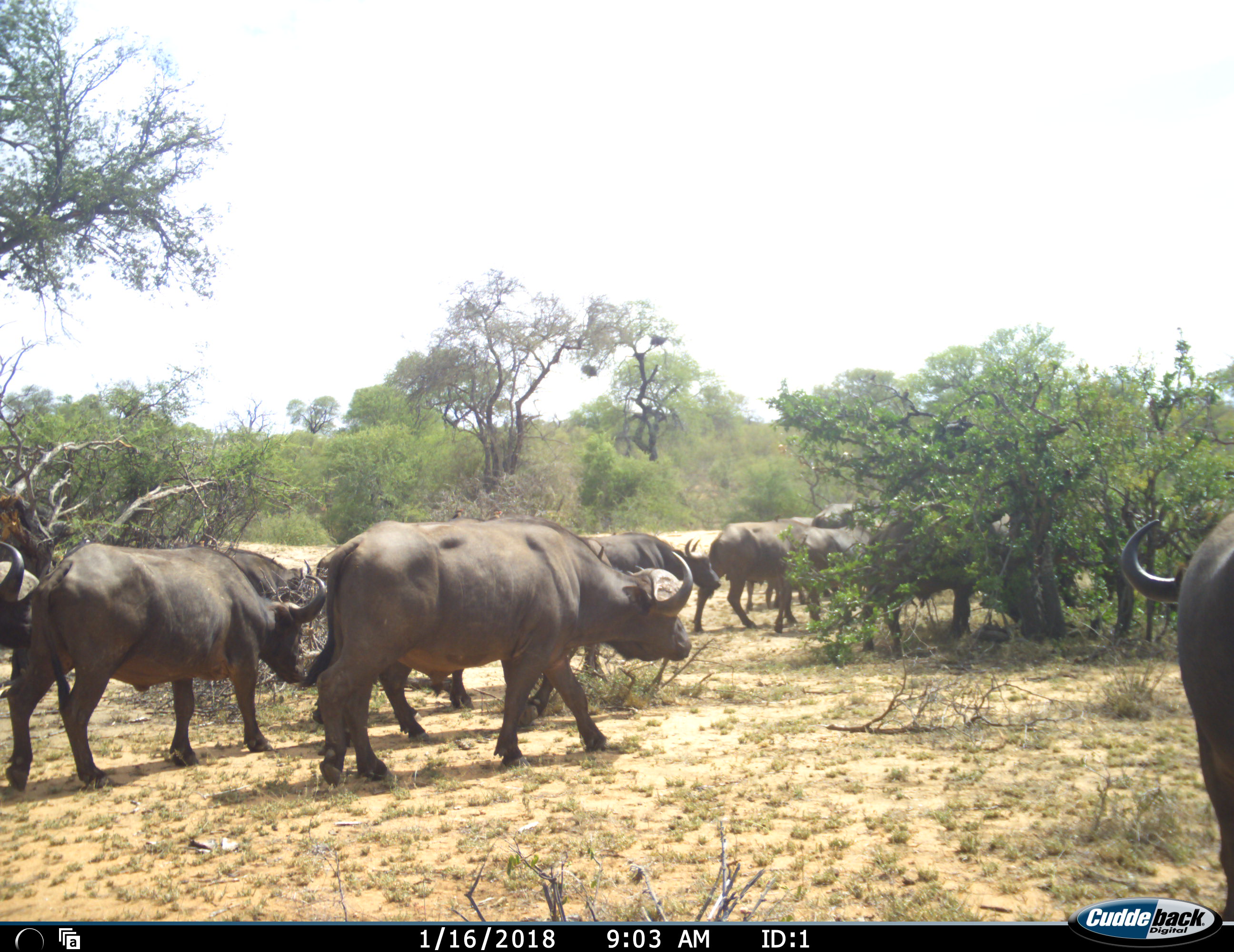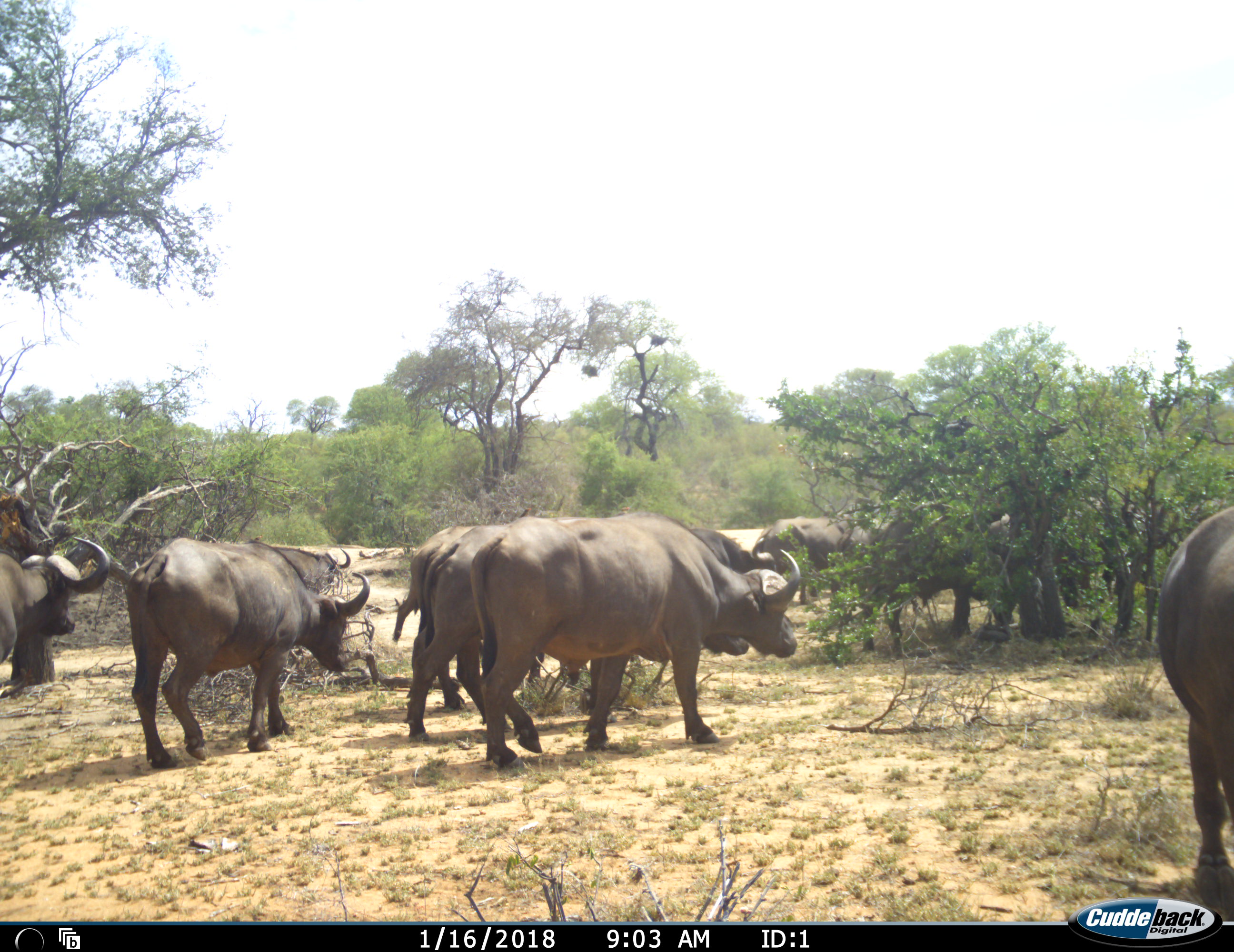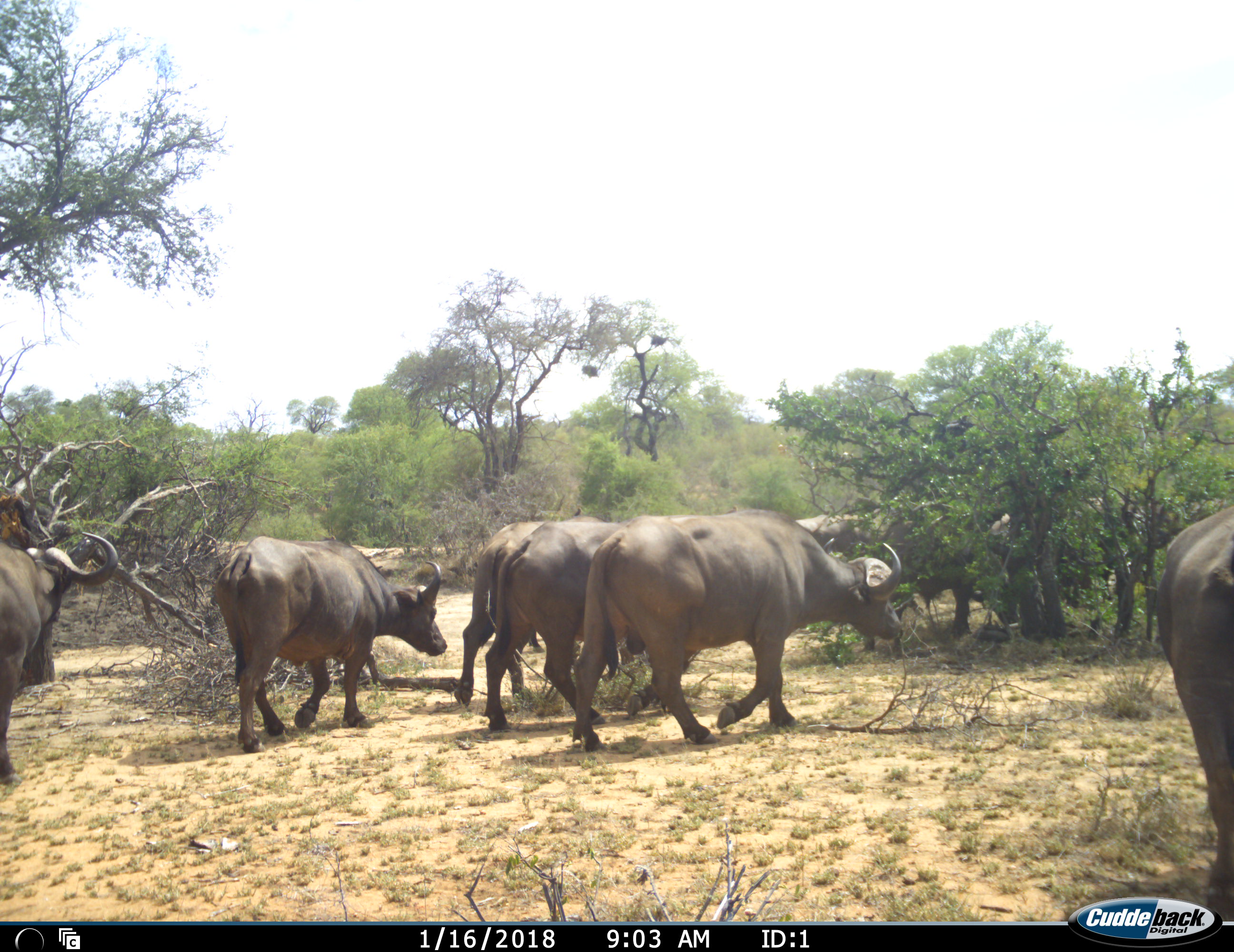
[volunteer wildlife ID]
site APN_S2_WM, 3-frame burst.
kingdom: Animalia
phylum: Chordata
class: Mammalia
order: Artiodactyla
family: Bovidae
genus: Syncerus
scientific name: Syncerus caffer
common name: african buffalo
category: buffalo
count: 11-50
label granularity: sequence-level